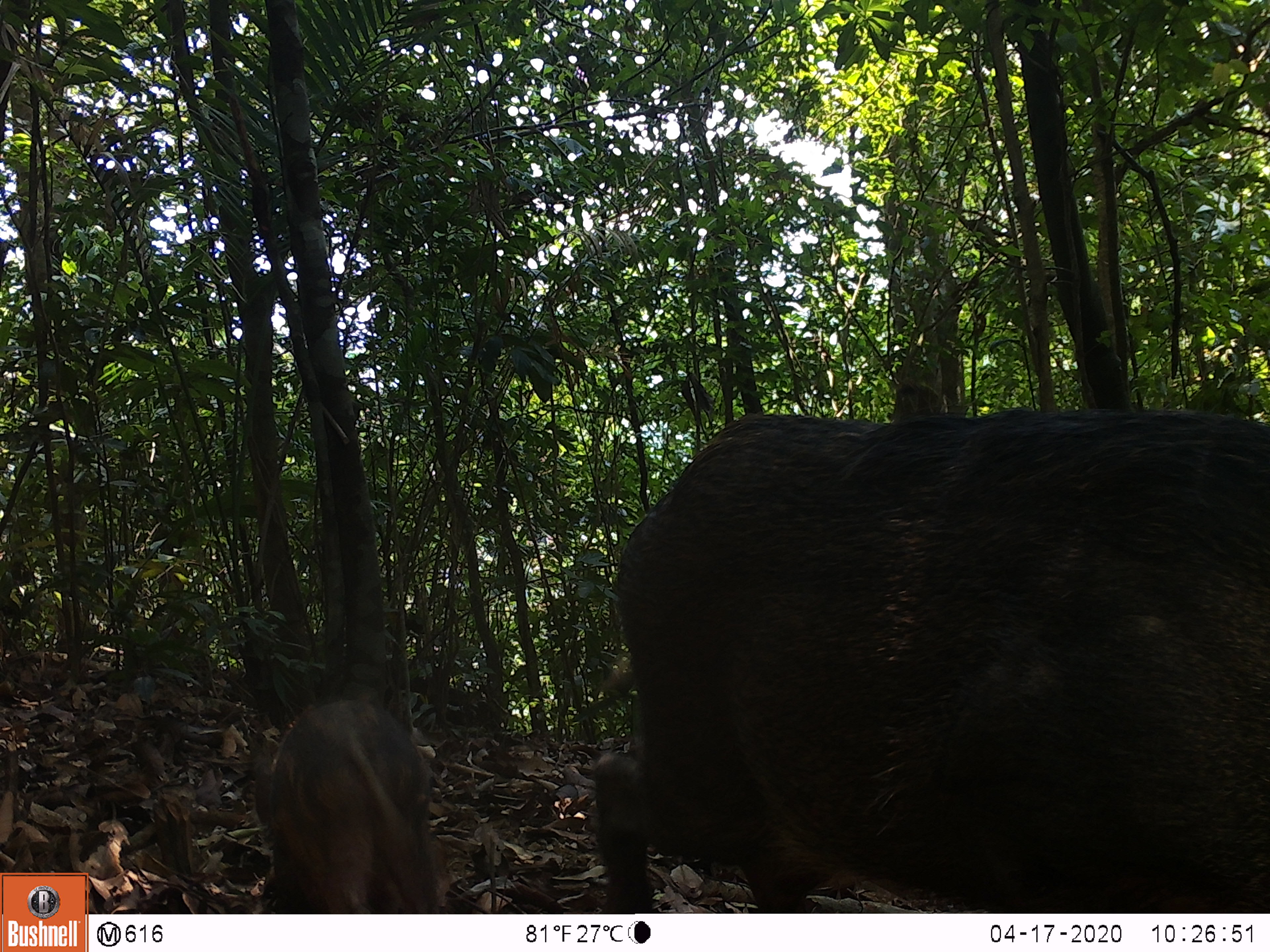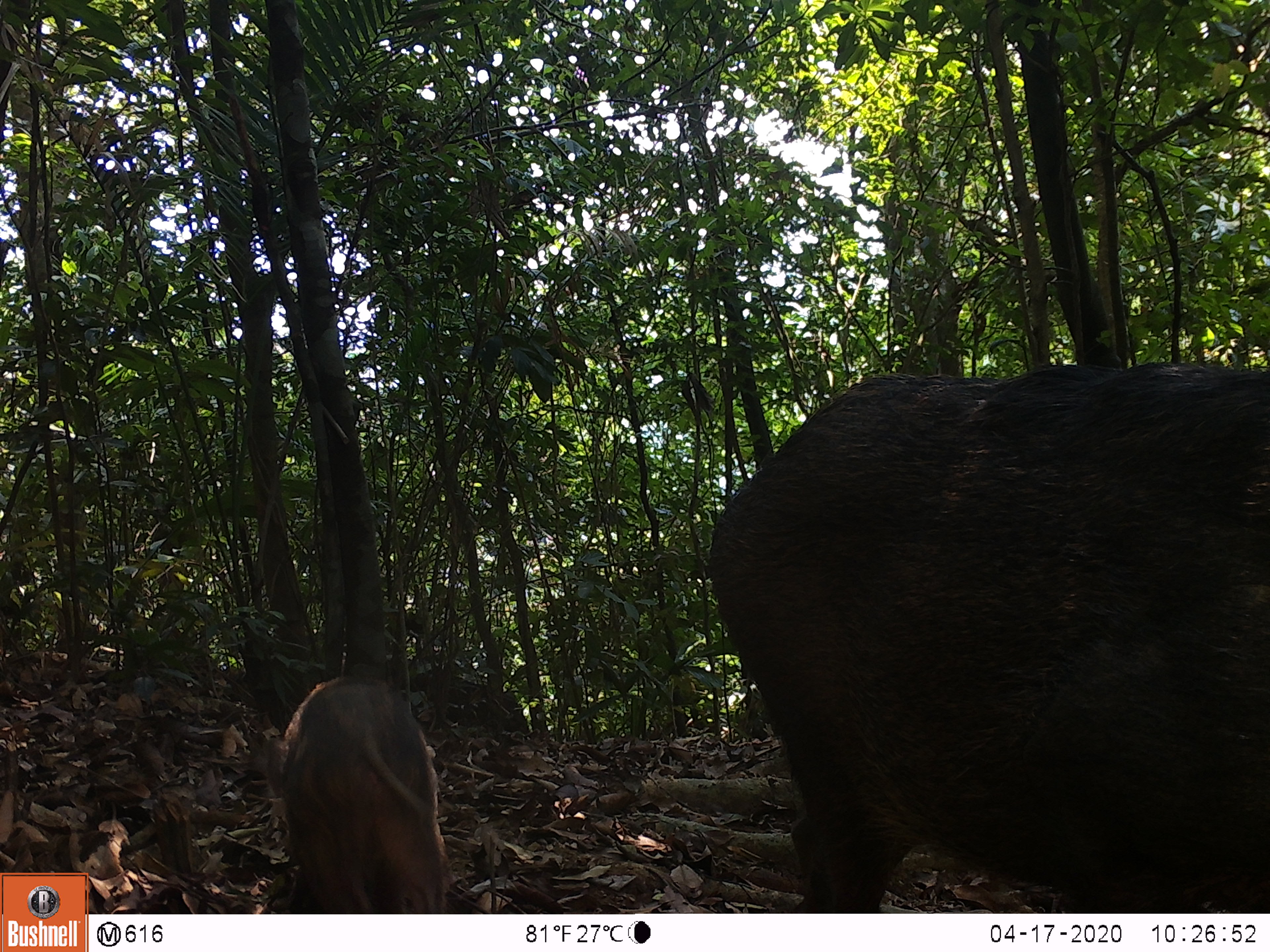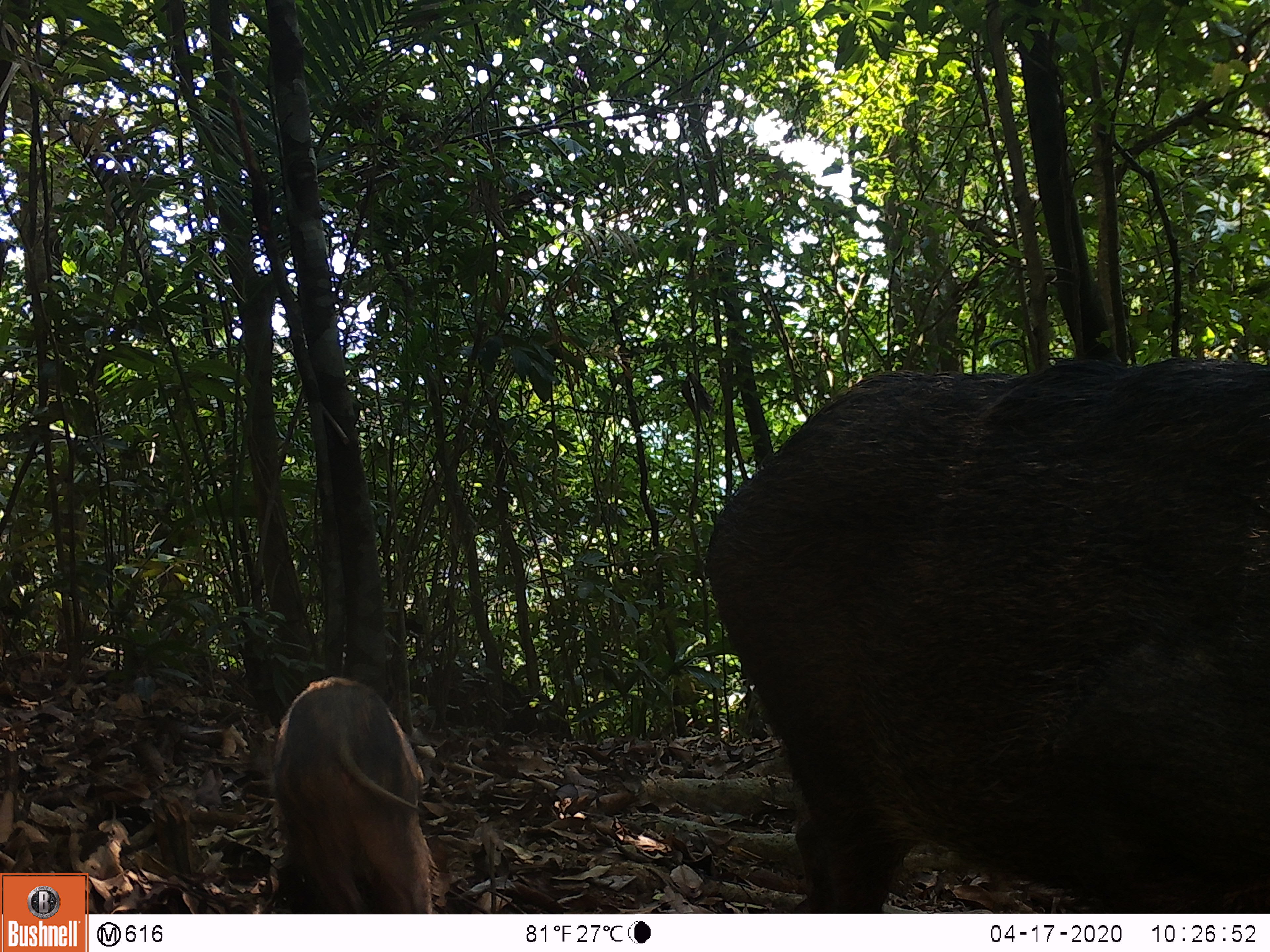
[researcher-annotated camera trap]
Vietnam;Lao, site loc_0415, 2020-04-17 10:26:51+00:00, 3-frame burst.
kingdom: Animalia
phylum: Chordata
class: Mammalia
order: Artiodactyla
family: Suidae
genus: Sus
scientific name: Sus scrofa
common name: eurasian wild pig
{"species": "eurasian wild pig (Sus scrofa)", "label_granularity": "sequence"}